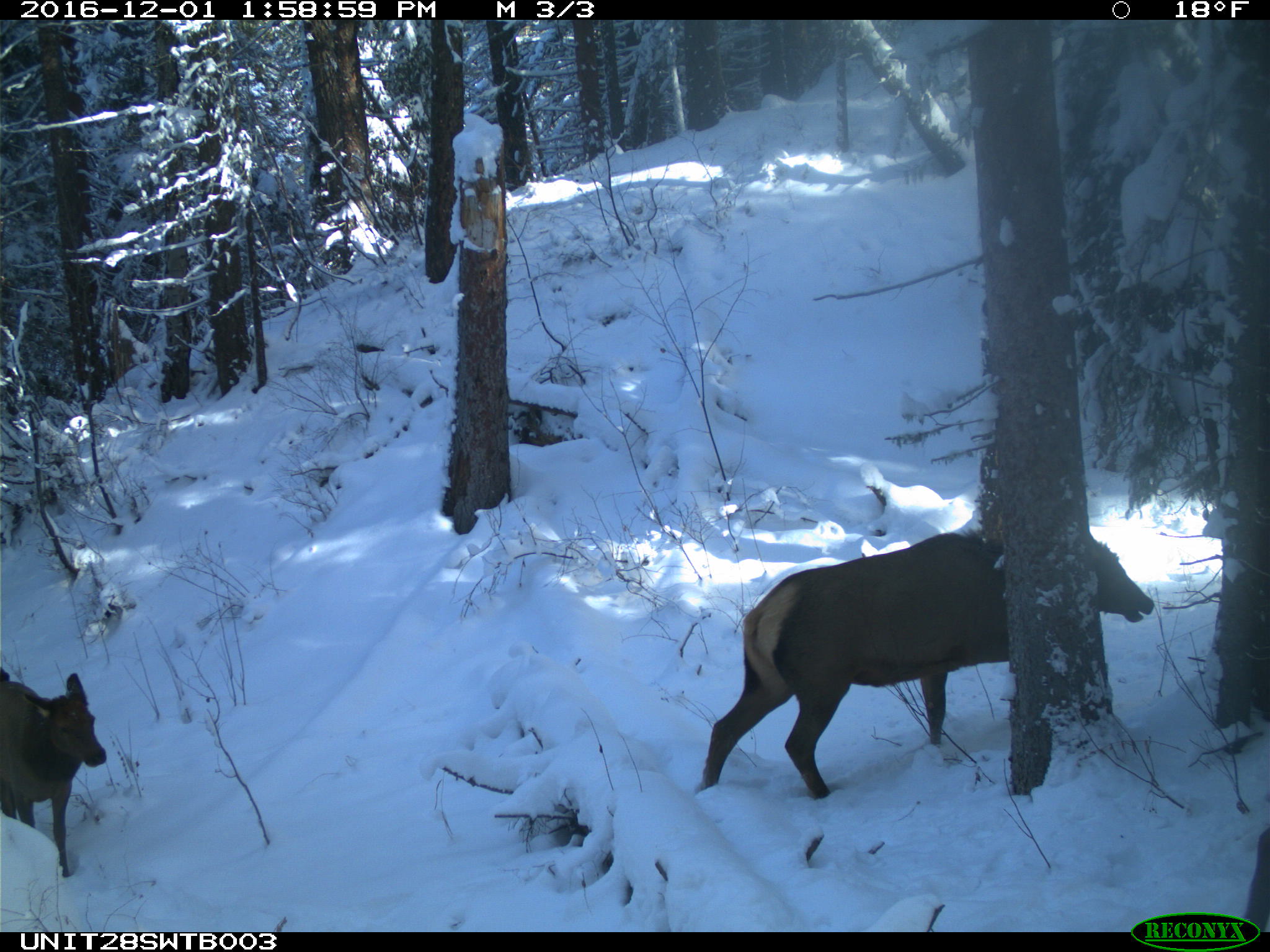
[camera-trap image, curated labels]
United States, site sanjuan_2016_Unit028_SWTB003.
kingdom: Animalia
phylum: Chordata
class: Mammalia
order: Artiodactyla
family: Cervidae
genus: Cervus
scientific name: Cervus elaphus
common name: red deer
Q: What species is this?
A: Cervus elaphus (red deer).